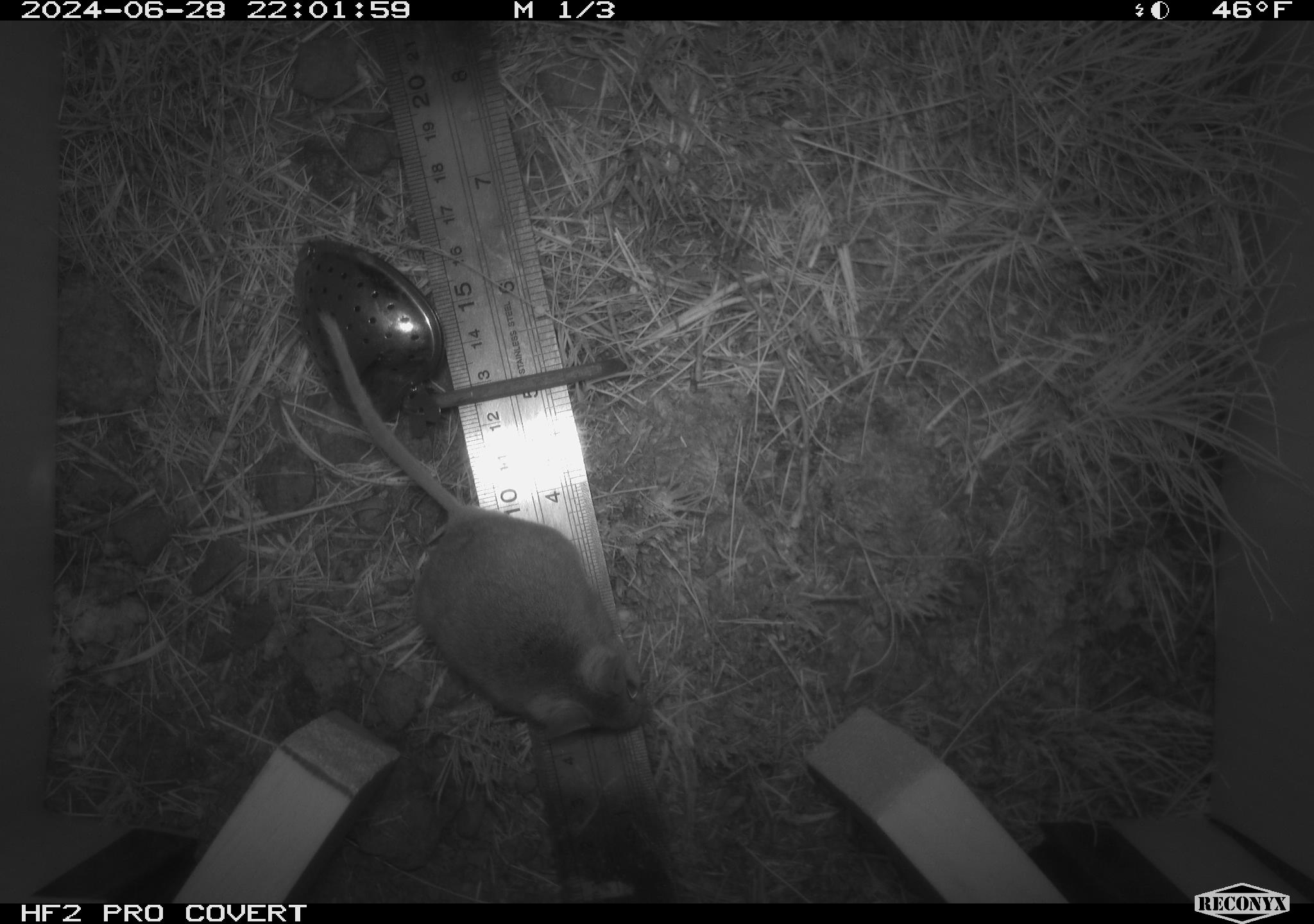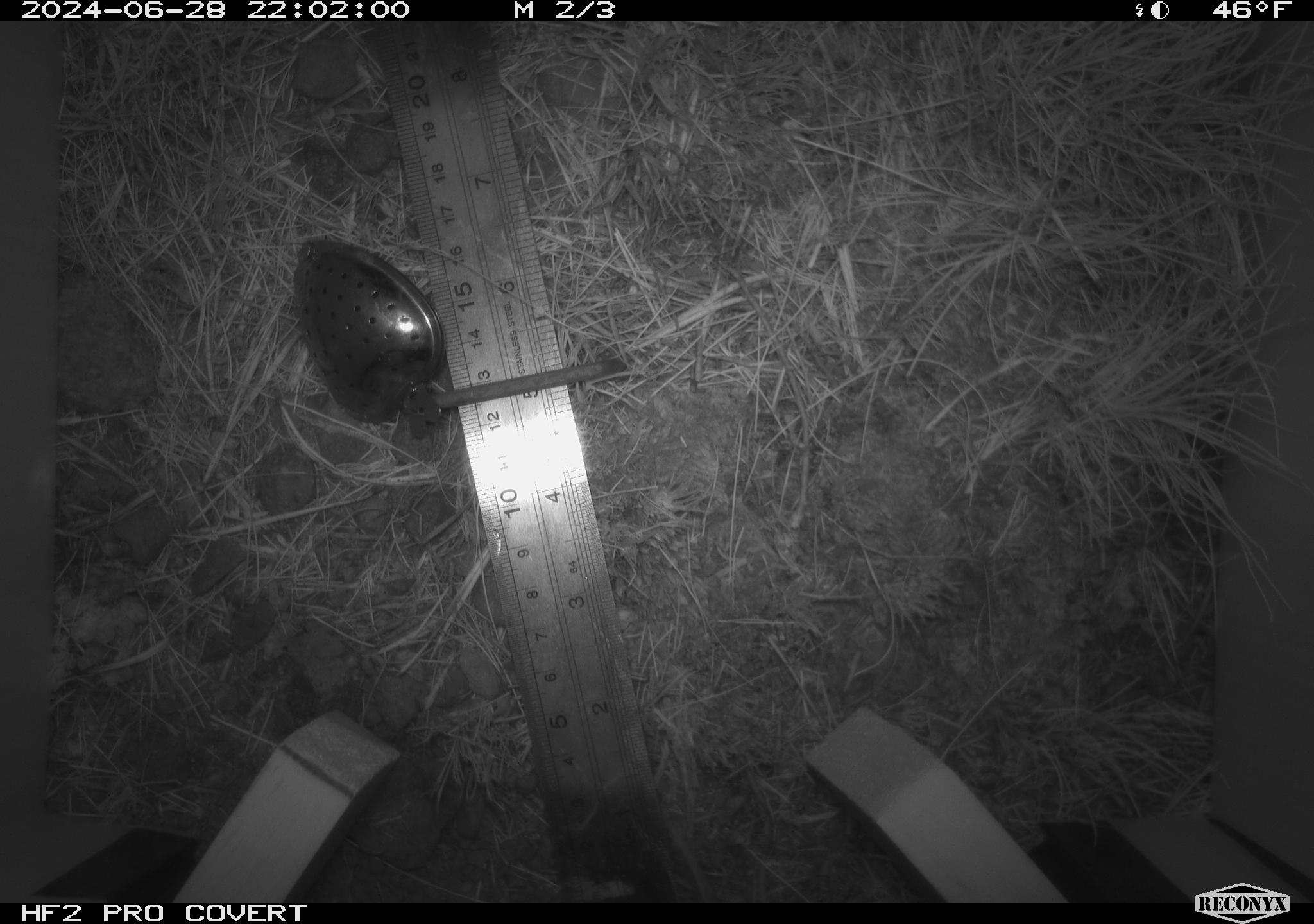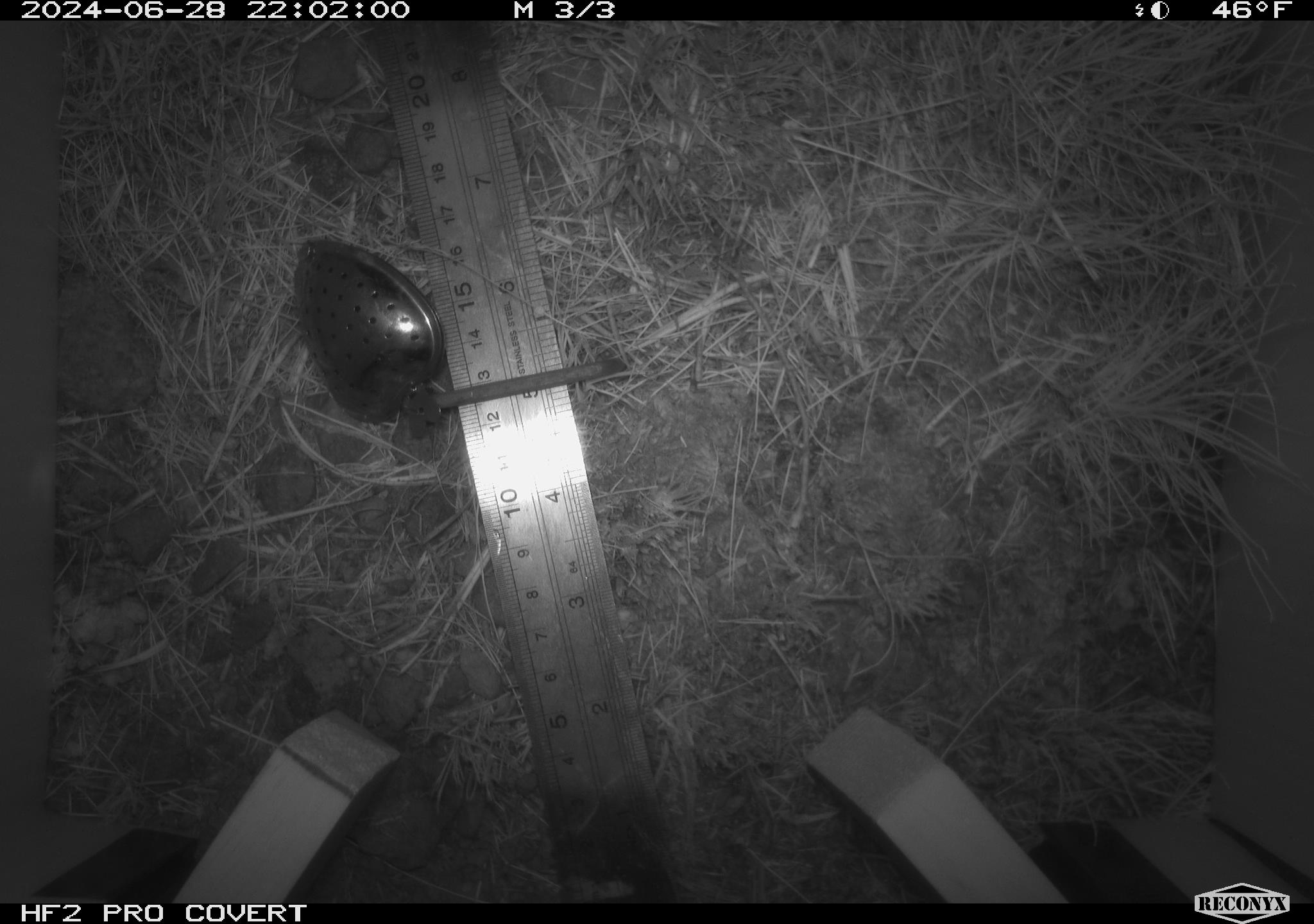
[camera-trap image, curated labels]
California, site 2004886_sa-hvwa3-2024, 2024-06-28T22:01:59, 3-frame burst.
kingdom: Animalia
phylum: Chordata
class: Mammalia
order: Rodentia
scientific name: Rodentia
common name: mouse species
Mouse species (Rodentia).